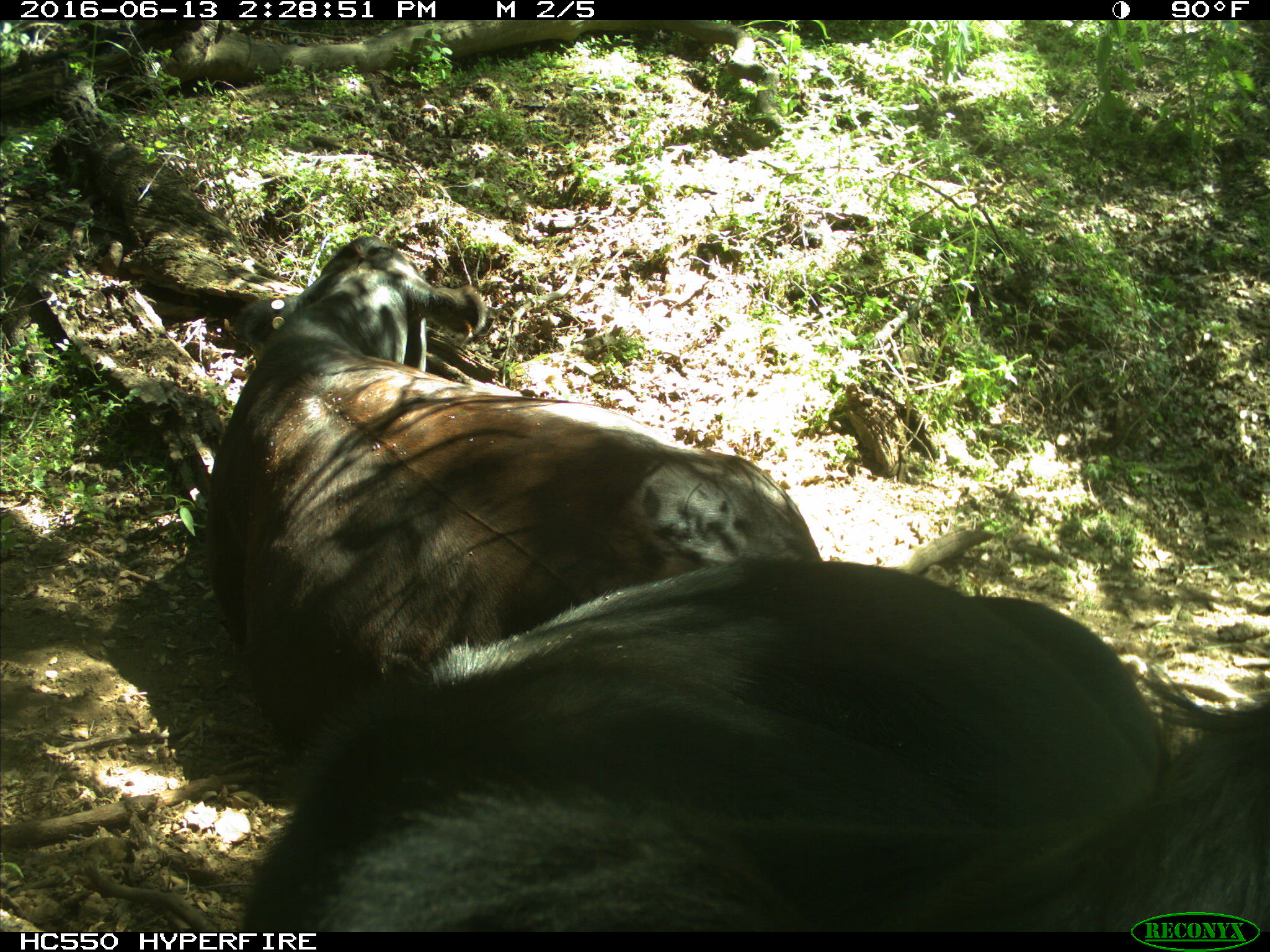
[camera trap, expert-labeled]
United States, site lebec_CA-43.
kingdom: Animalia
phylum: Chordata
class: Mammalia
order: Artiodactyla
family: Bovidae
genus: Bos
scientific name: Bos taurus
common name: domestic cow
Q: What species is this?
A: Bos taurus (domestic cow).